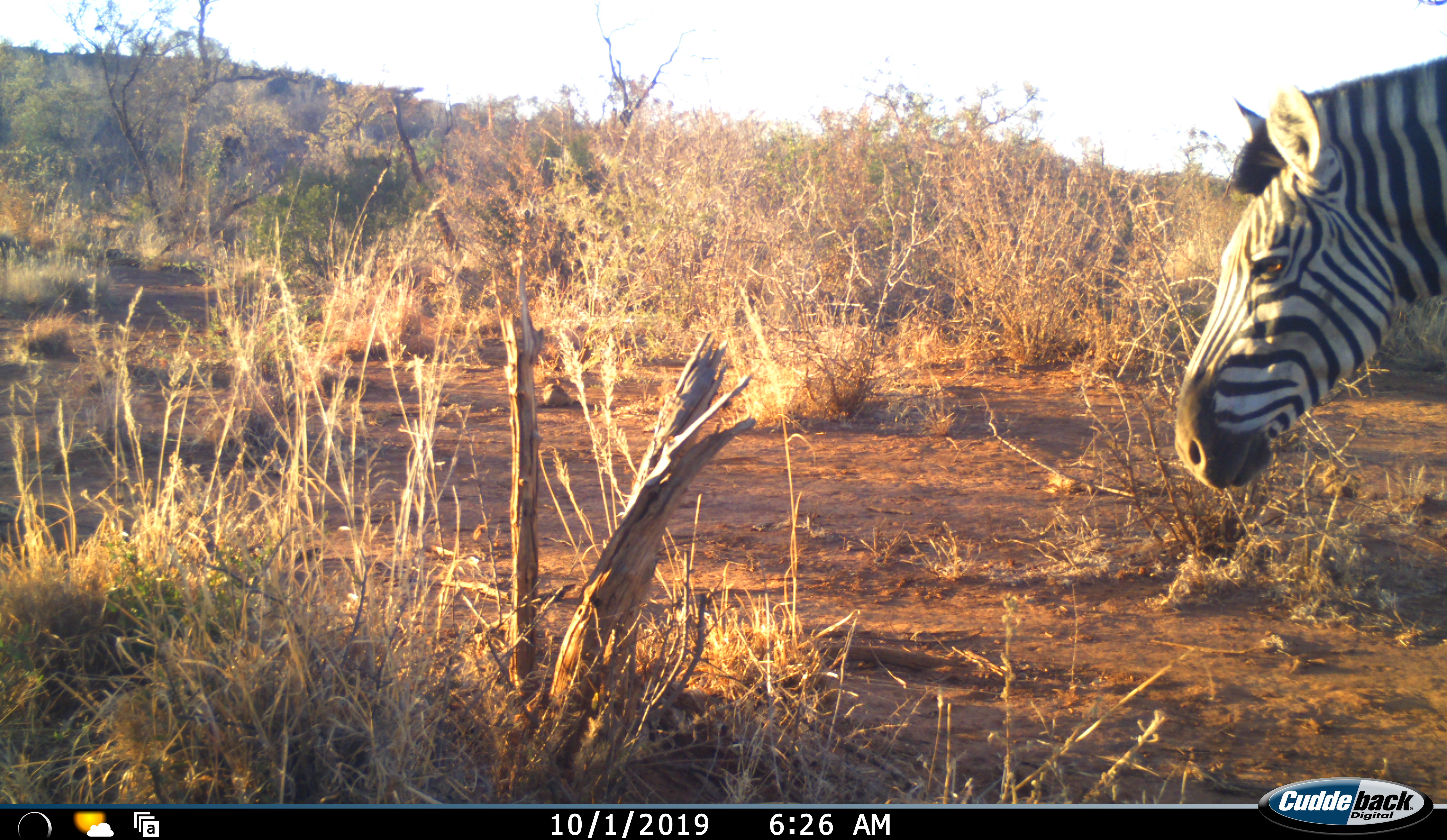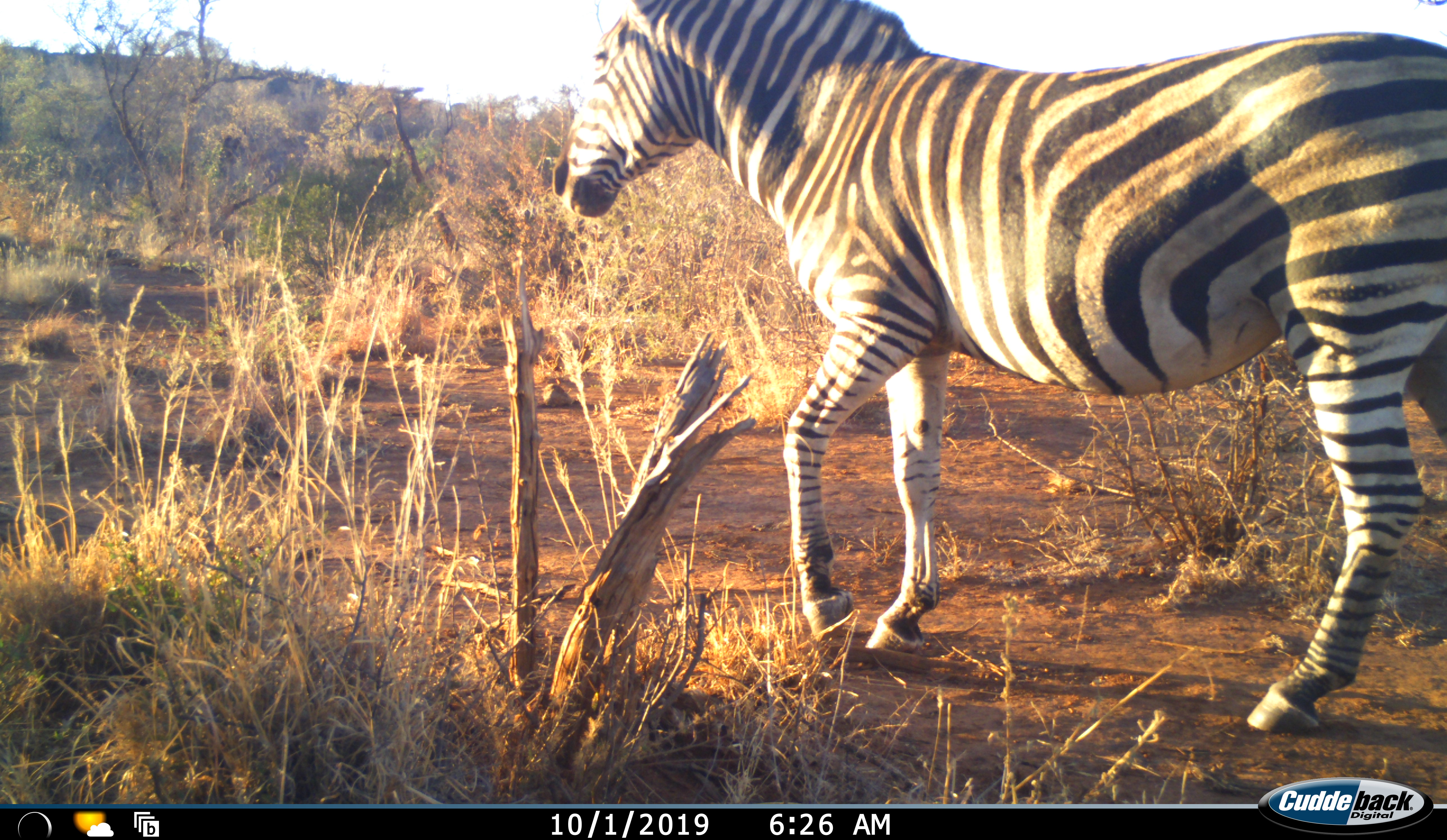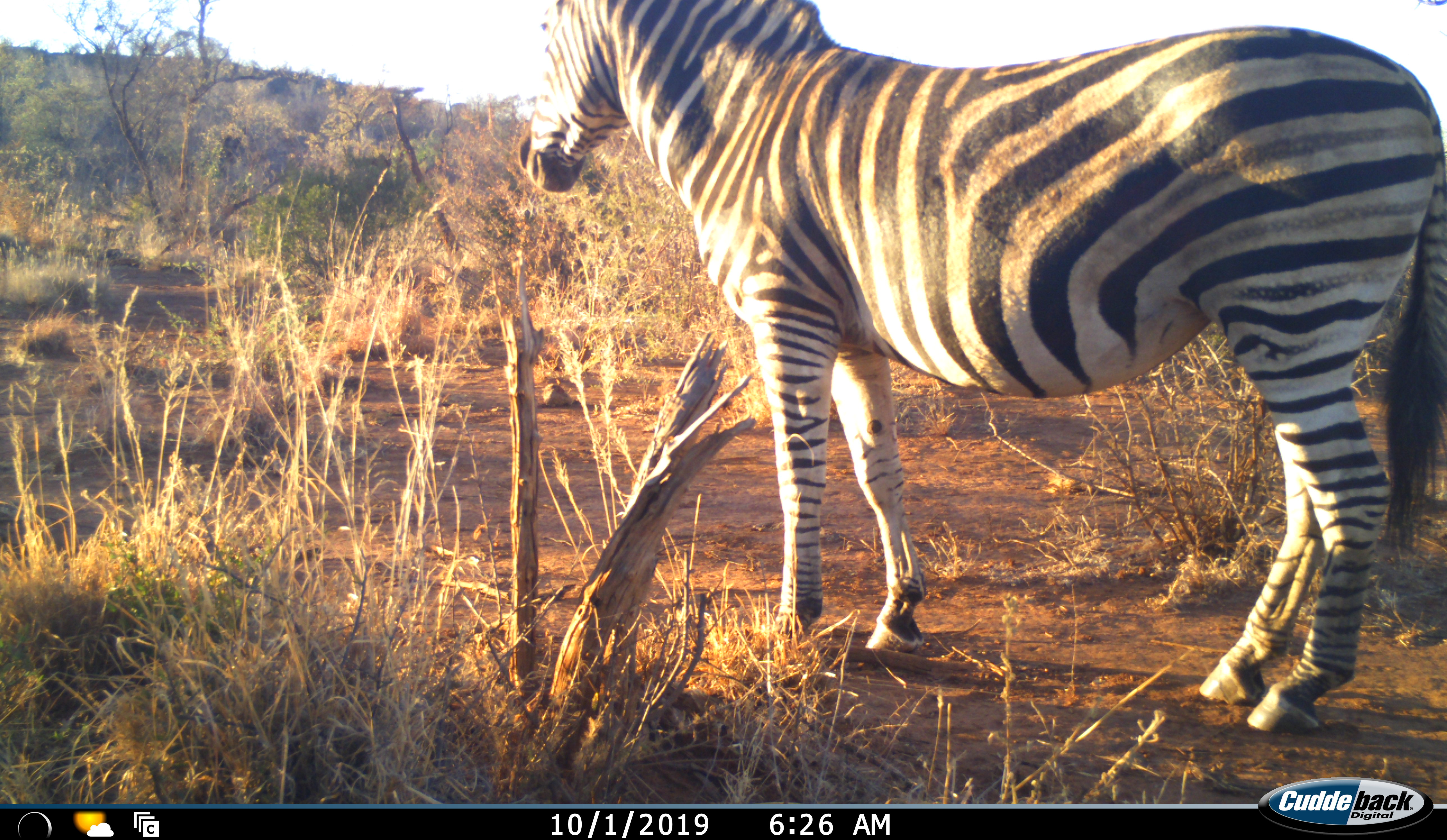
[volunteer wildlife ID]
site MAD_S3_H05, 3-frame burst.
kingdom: Animalia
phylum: Chordata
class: Mammalia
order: Perissodactyla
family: Equidae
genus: Equus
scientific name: Equus quagga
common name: plains zebra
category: zebraplains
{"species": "zebraplains (plains zebra) (Equus quagga)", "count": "1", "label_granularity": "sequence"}